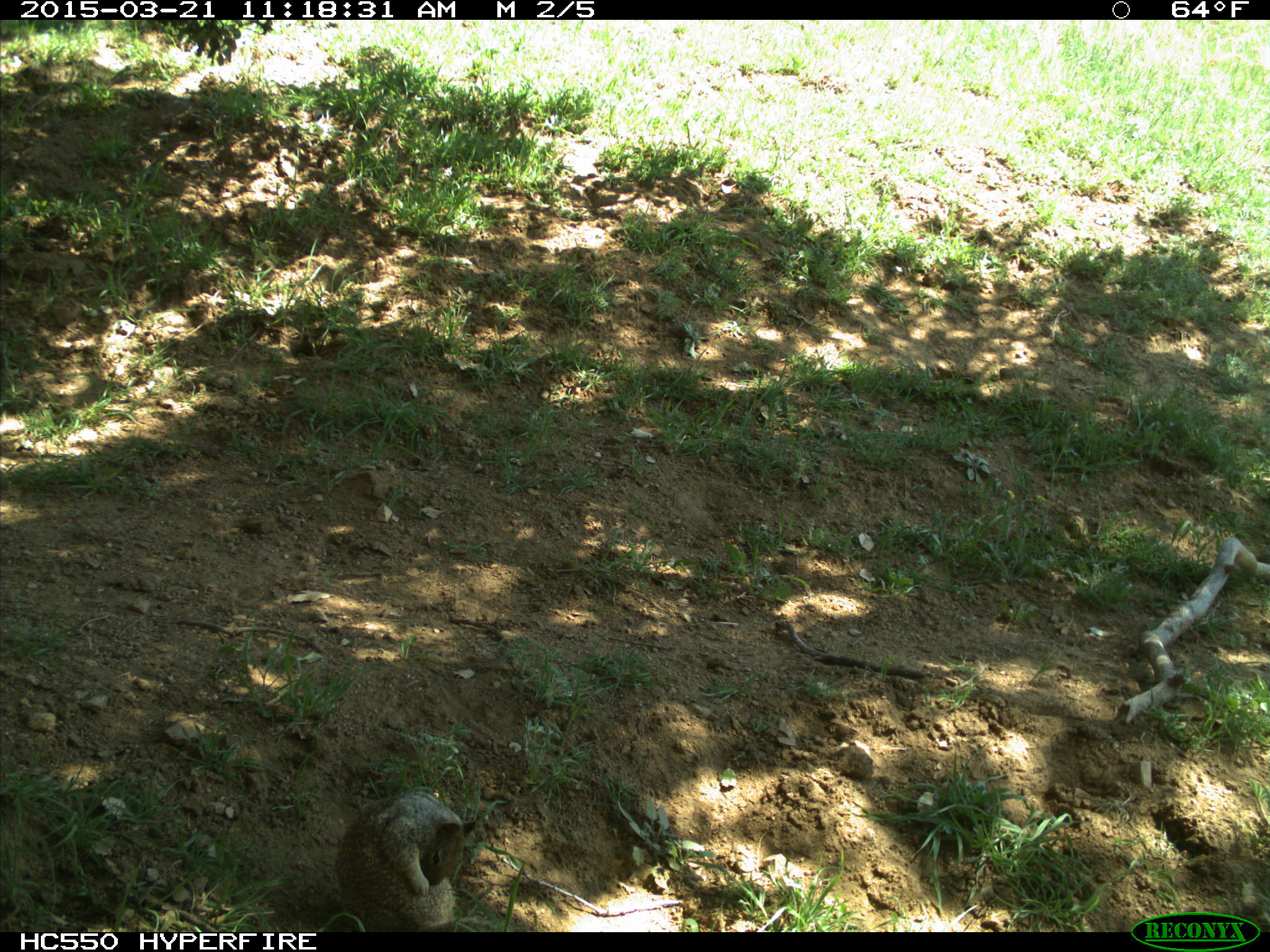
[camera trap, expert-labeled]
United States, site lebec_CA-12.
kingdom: Animalia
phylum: Chordata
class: Mammalia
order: Rodentia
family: Sciuridae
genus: Otospermophilus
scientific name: Otospermophilus beecheyi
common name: california ground squirrel